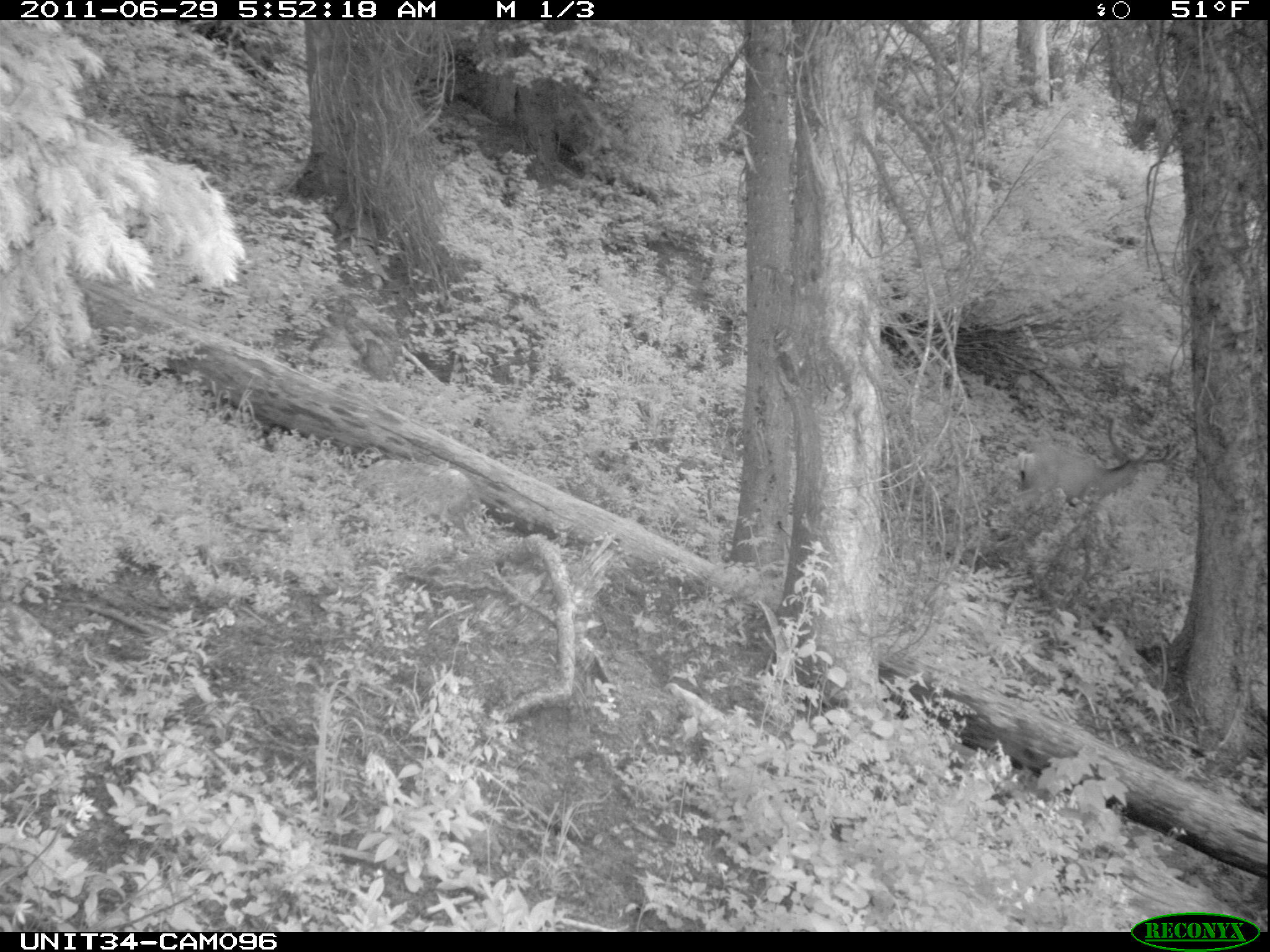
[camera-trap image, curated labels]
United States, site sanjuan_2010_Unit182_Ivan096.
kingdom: Animalia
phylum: Chordata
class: Mammalia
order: Artiodactyla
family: Cervidae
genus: Odocoileus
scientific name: Odocoileus hemionus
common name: mule deer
Odocoileus hemionus (mule deer).